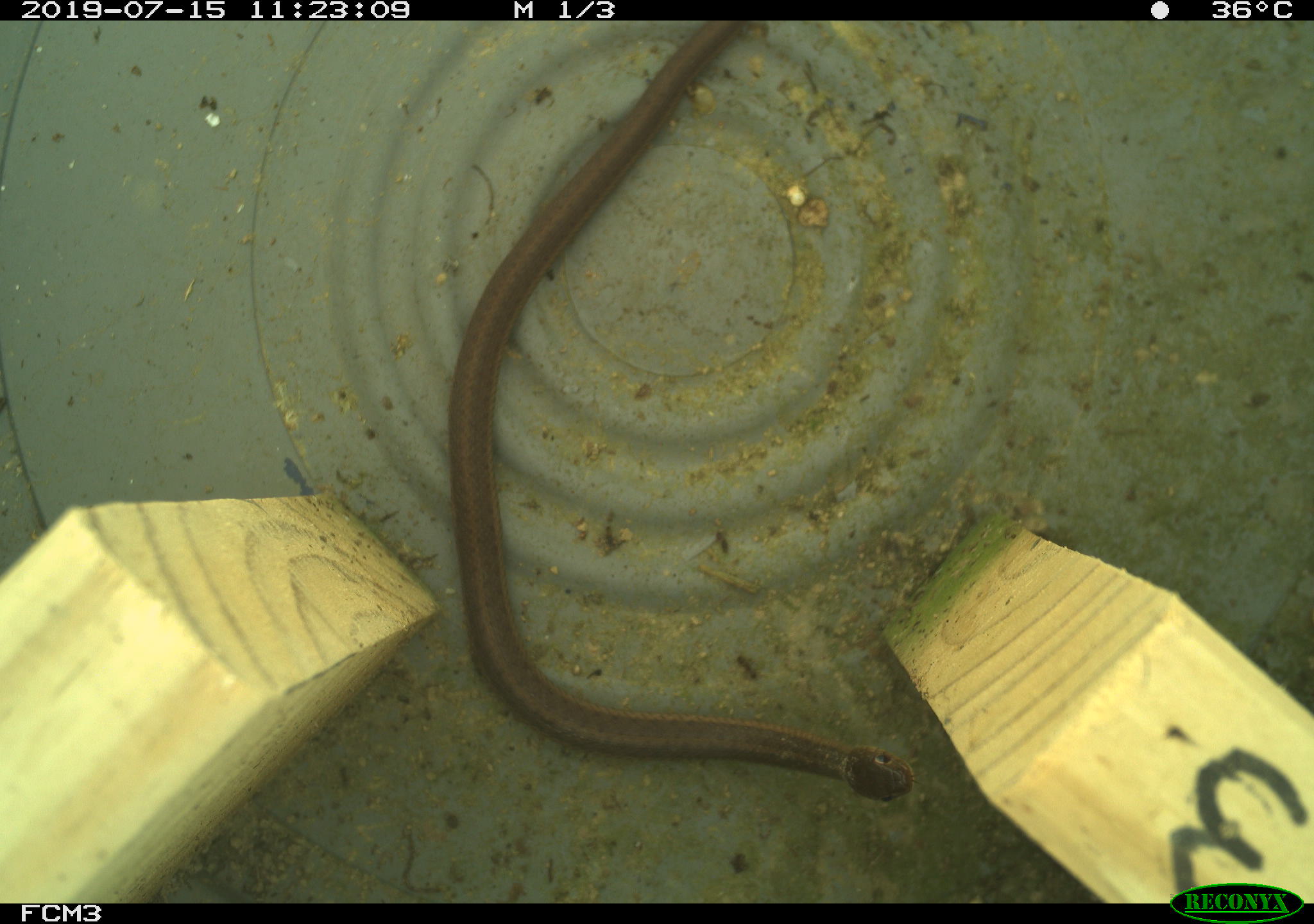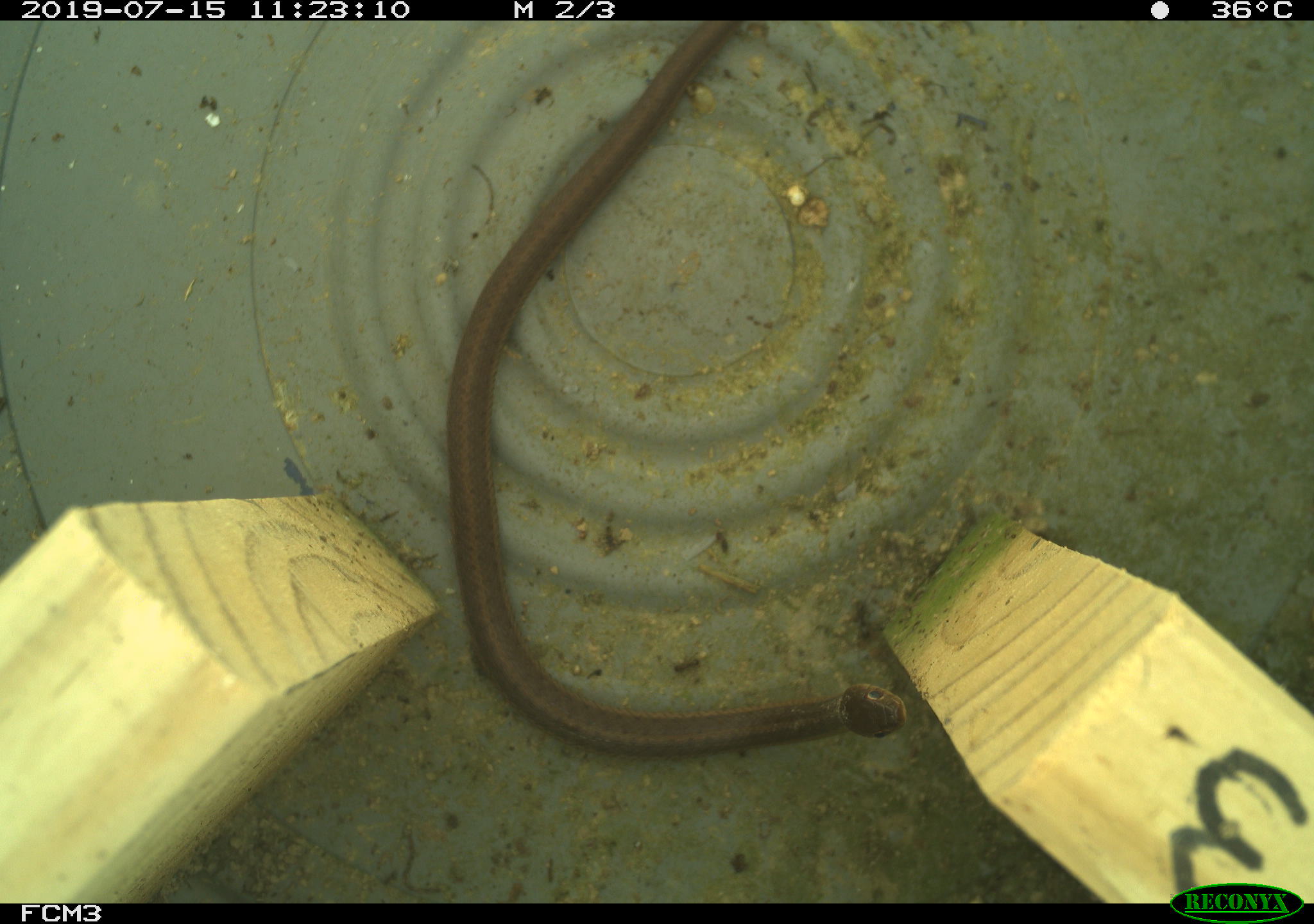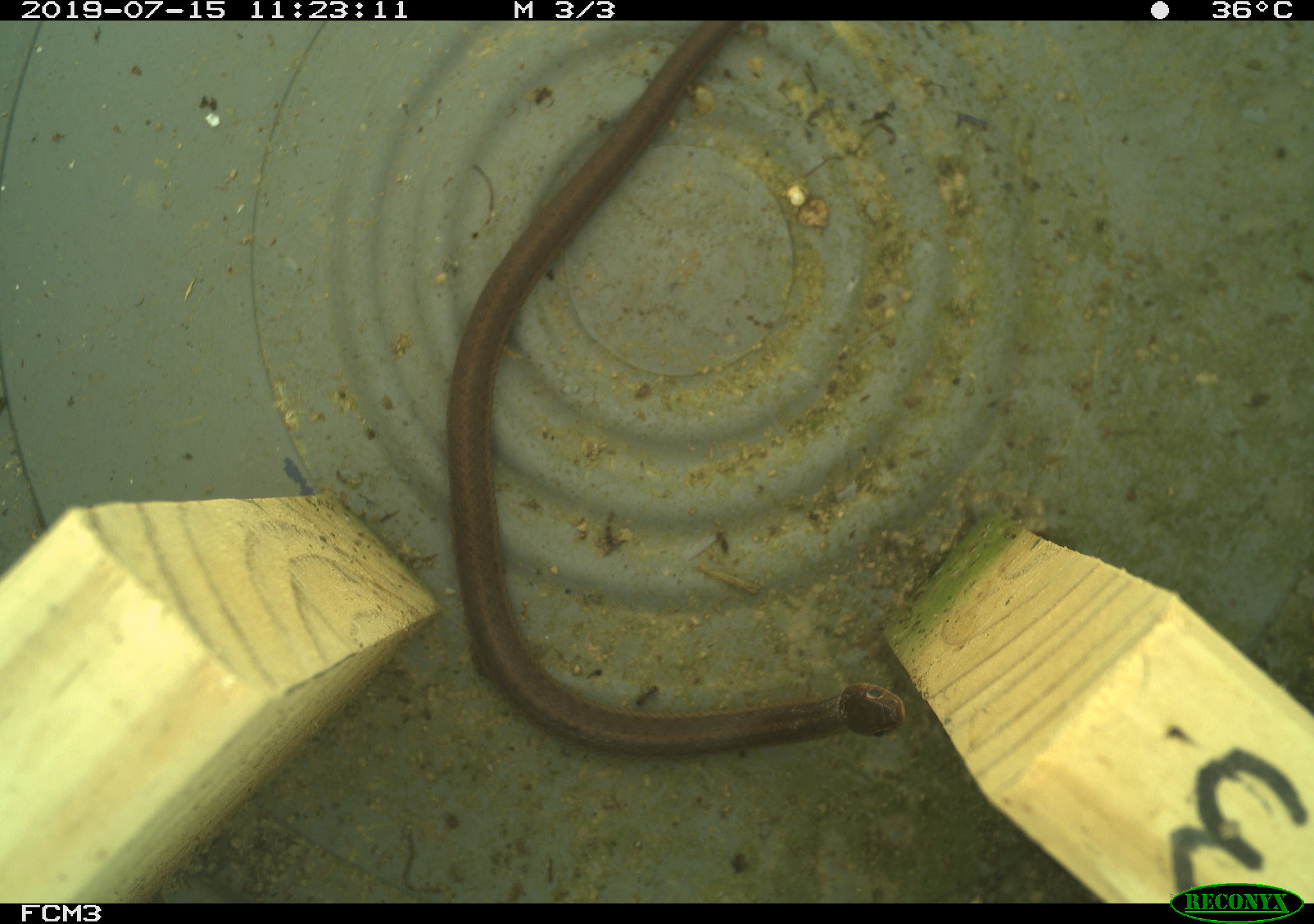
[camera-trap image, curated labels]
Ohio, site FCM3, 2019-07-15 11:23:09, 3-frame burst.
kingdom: Animalia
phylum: Chordata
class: Reptilia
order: Squamata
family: Colubridae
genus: Thamnophis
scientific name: Thamnophis sirtalis sirtalis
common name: eastern gartersnake